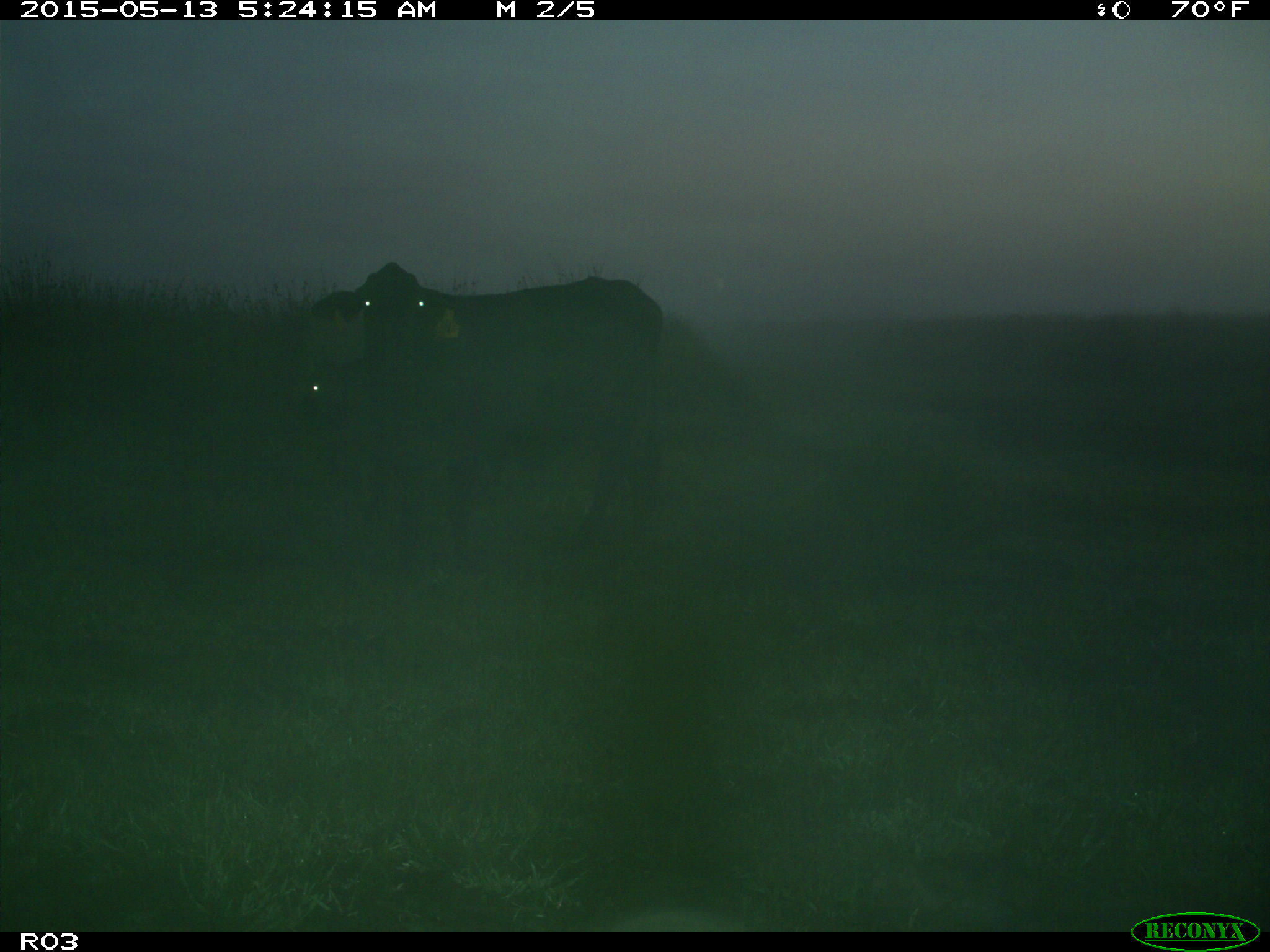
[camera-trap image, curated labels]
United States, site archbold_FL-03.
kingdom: Animalia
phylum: Chordata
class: Mammalia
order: Artiodactyla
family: Bovidae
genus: Bos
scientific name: Bos taurus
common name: domestic cow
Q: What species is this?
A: Bos taurus (domestic cow).